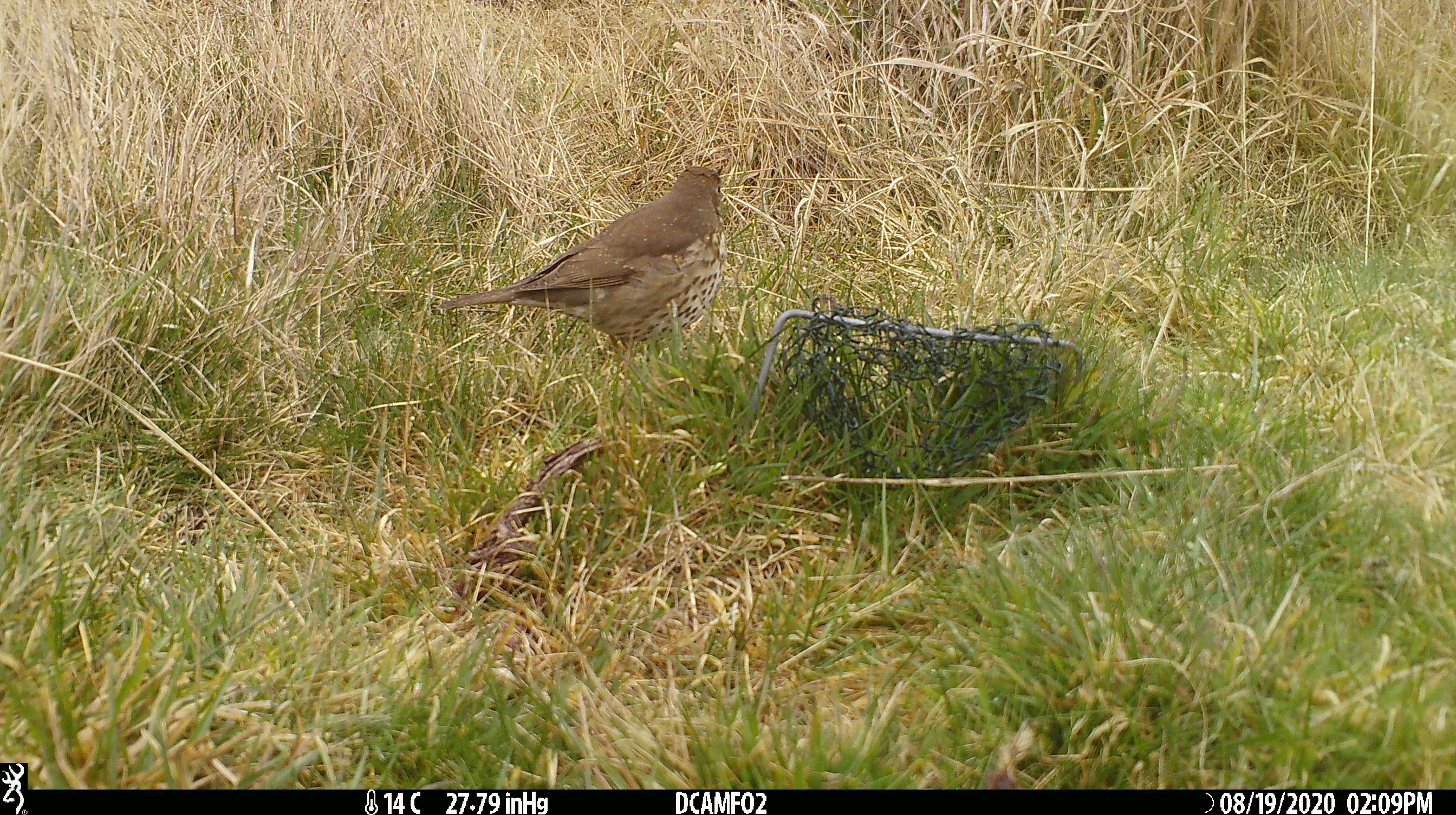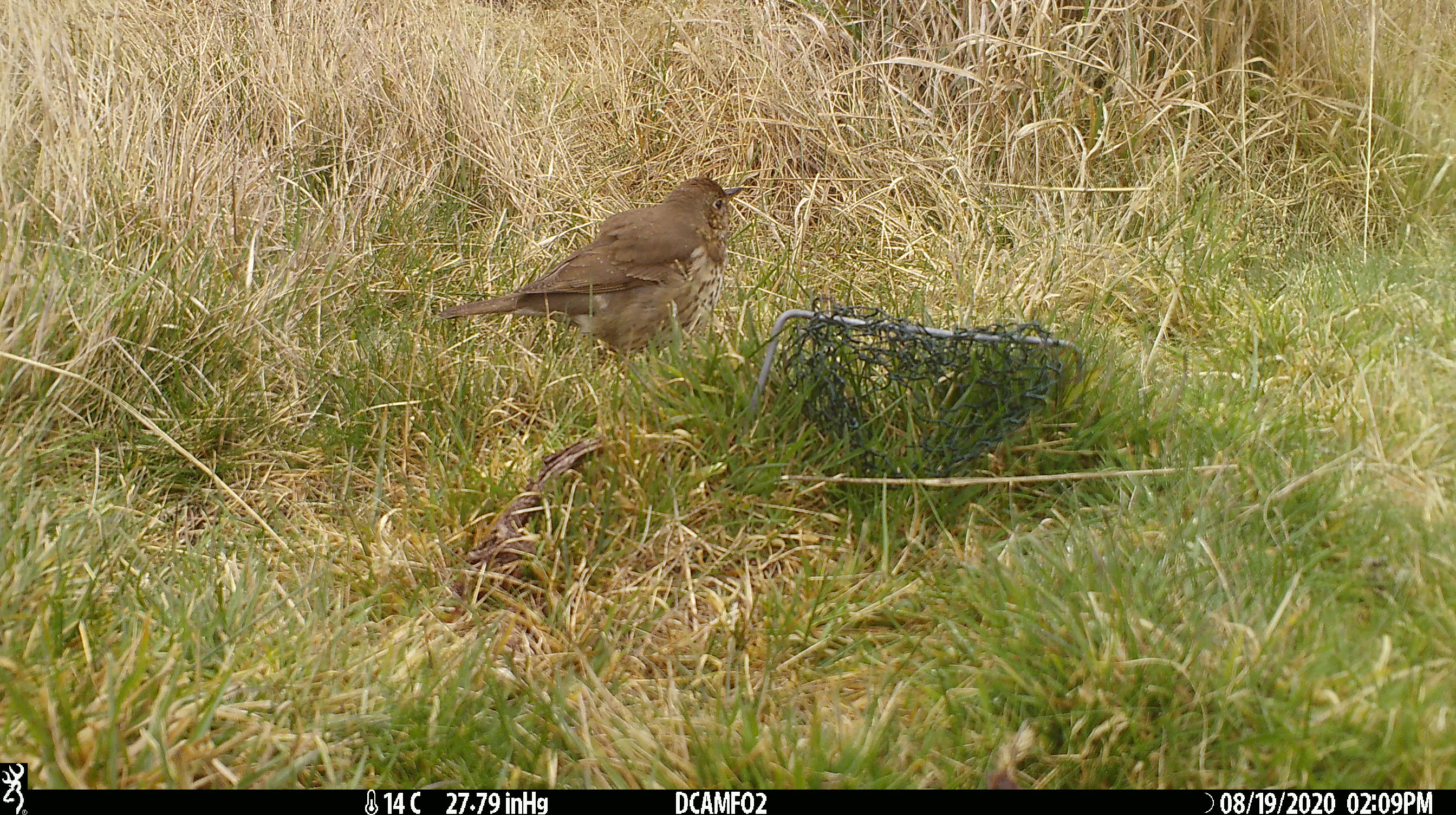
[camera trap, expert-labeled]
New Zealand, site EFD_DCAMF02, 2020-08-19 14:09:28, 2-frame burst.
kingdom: Animalia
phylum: Chordata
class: Aves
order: Passeriformes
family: Turdidae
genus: Turdus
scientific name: Turdus philomelos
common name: song thrush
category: thrush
Thrush (song thrush) (Turdus philomelos).